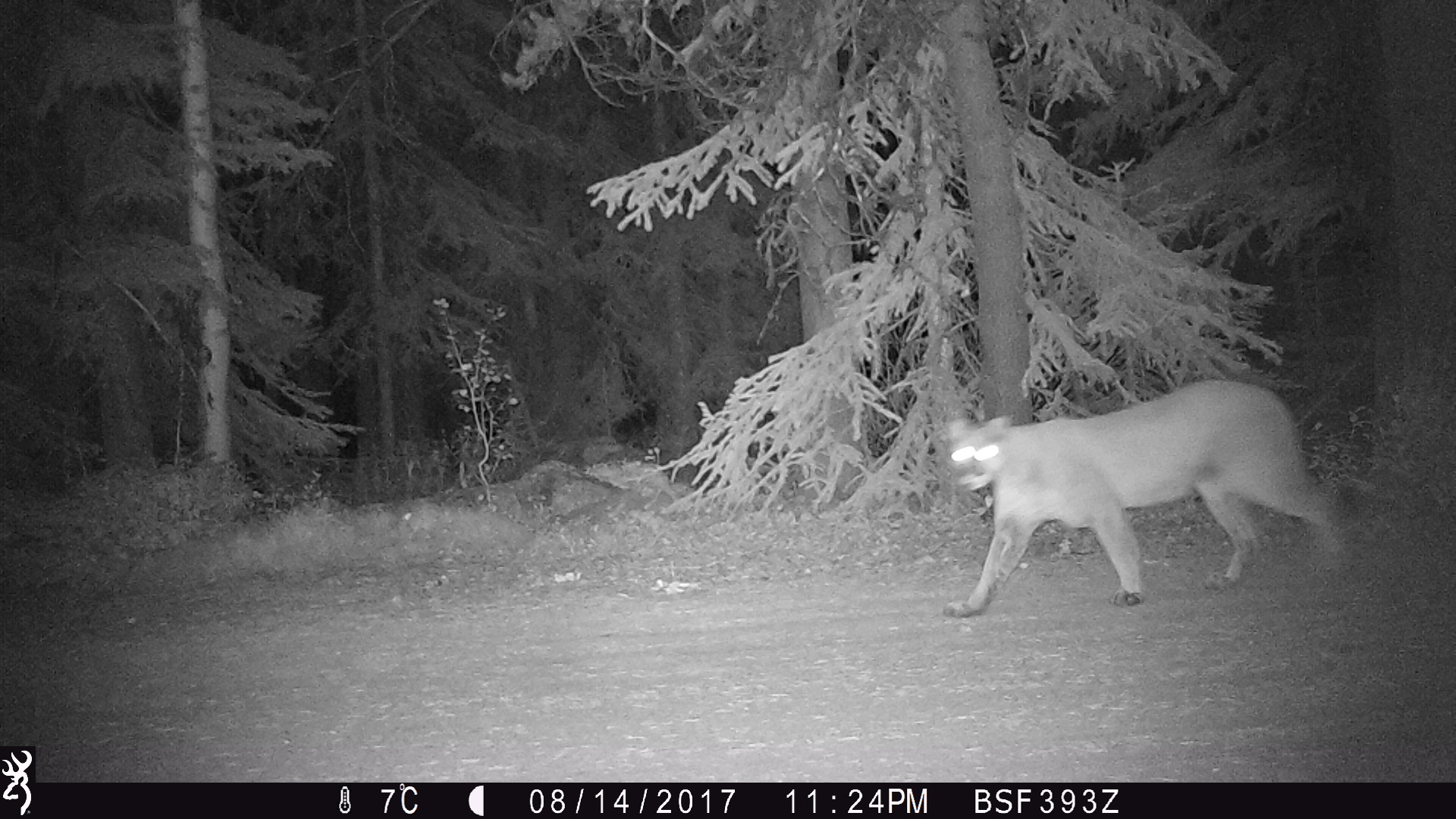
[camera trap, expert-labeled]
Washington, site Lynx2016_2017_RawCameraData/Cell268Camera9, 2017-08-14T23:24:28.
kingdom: Animalia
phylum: Chordata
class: Mammalia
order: Carnivora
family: Felidae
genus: Puma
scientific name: Puma concolor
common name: mountain lion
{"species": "Puma concolor (mountain lion)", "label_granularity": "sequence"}